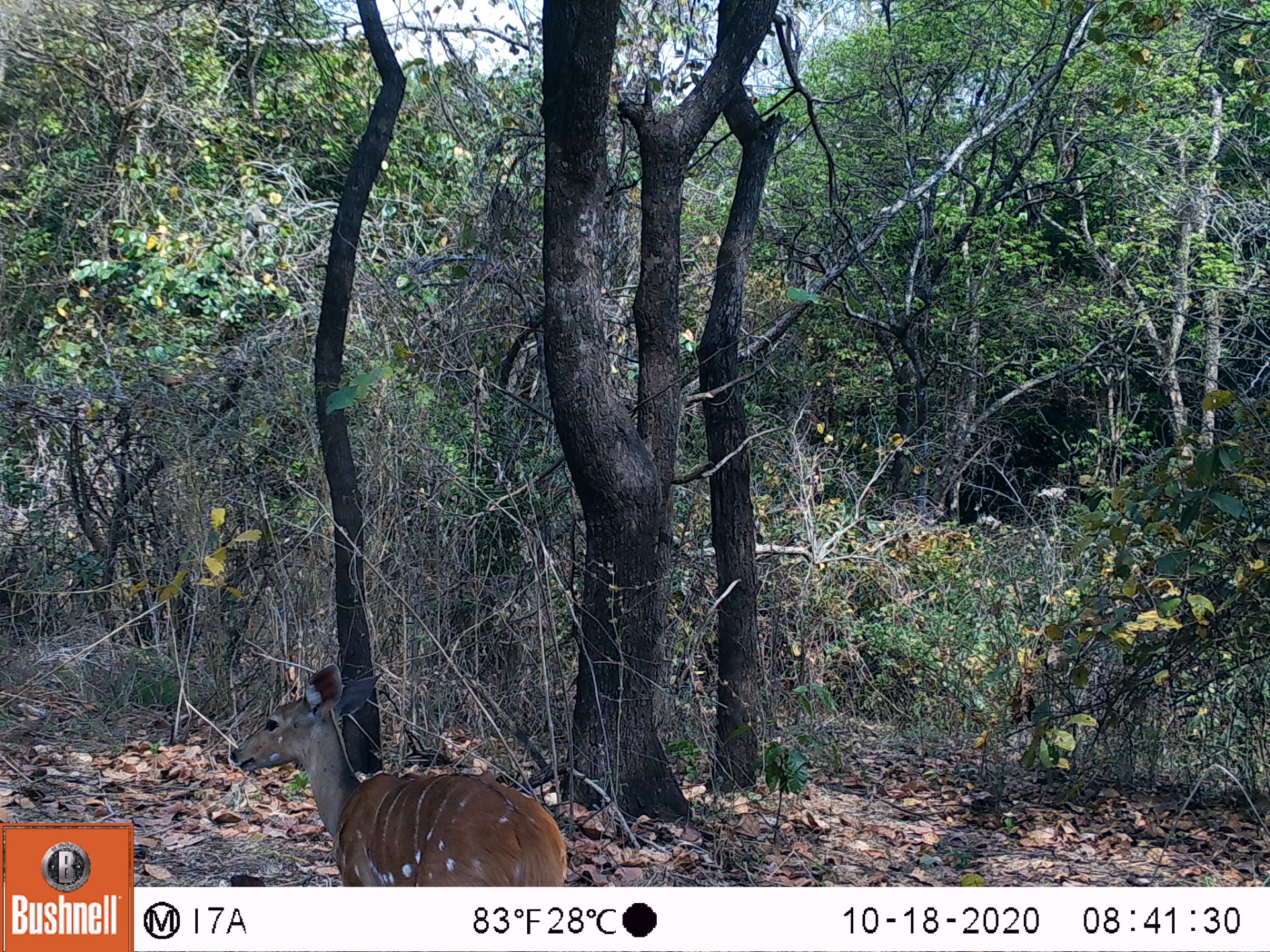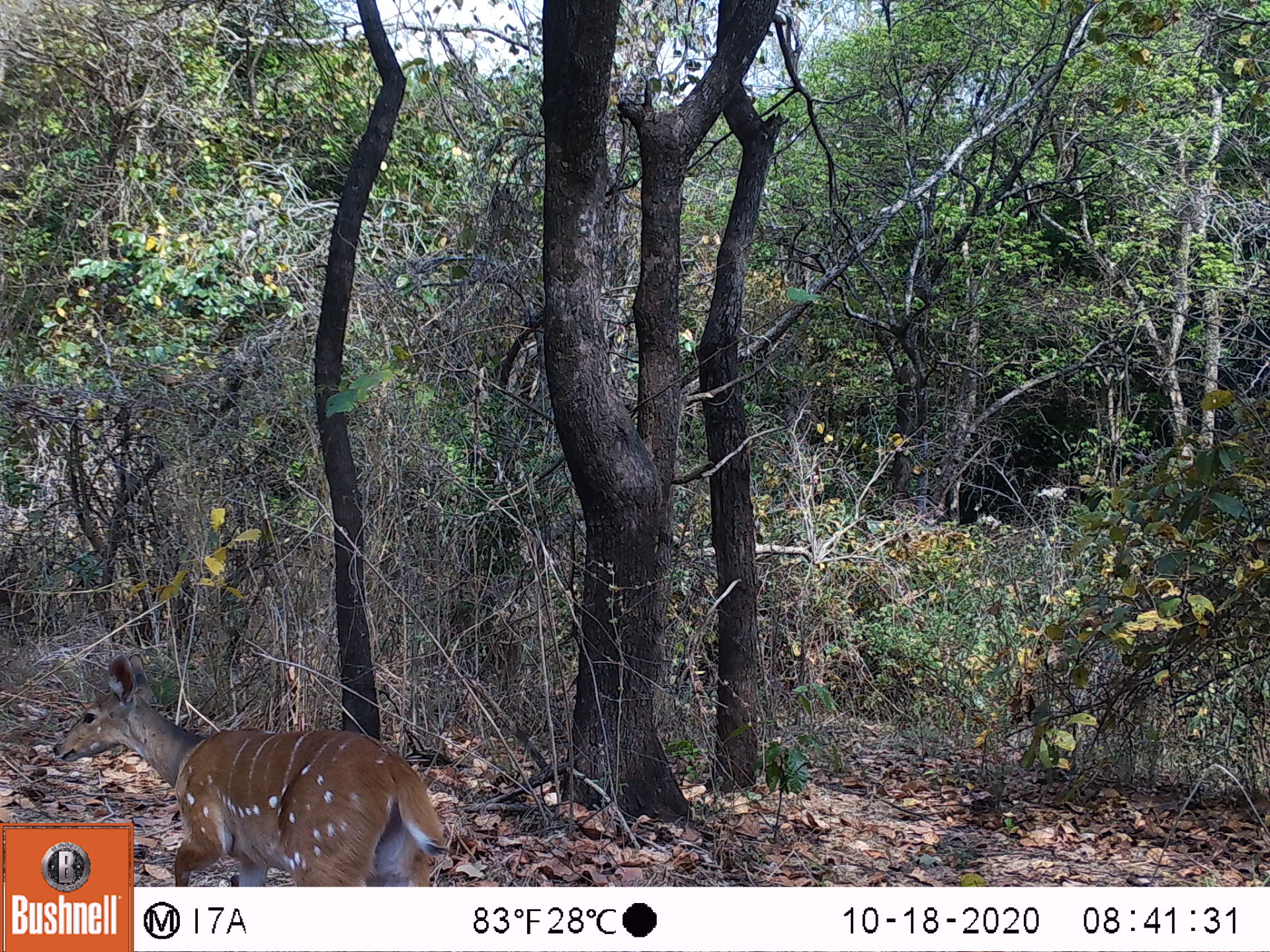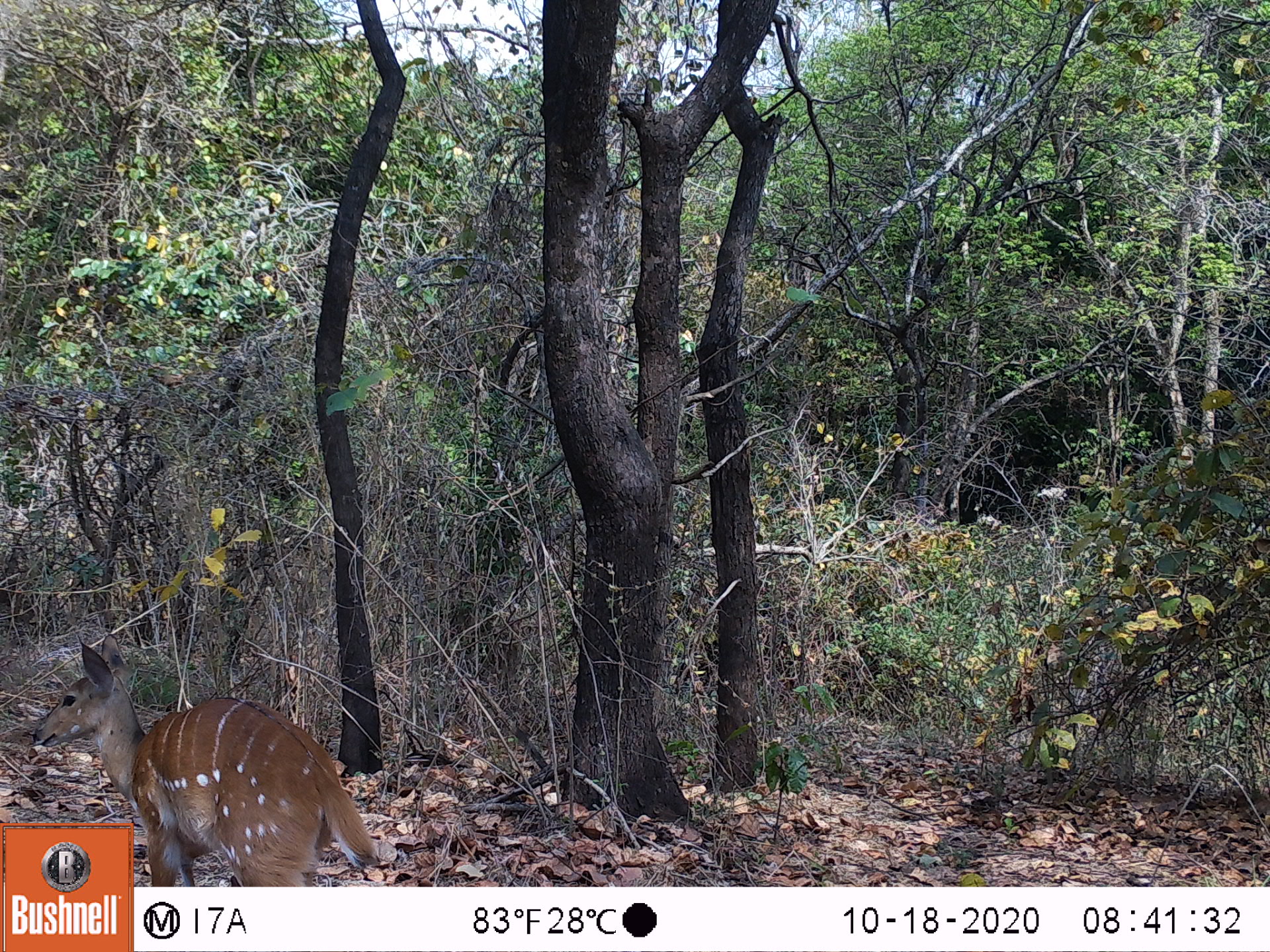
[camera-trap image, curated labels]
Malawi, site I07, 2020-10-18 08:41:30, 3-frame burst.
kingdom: Animalia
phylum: Chordata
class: Mammalia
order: Artiodactyla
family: Bovidae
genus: Tragelaphus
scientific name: Tragelaphus sylvaticus sylvaticus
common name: cape bushbuck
Cape bushbuck (Tragelaphus sylvaticus sylvaticus), count 1.